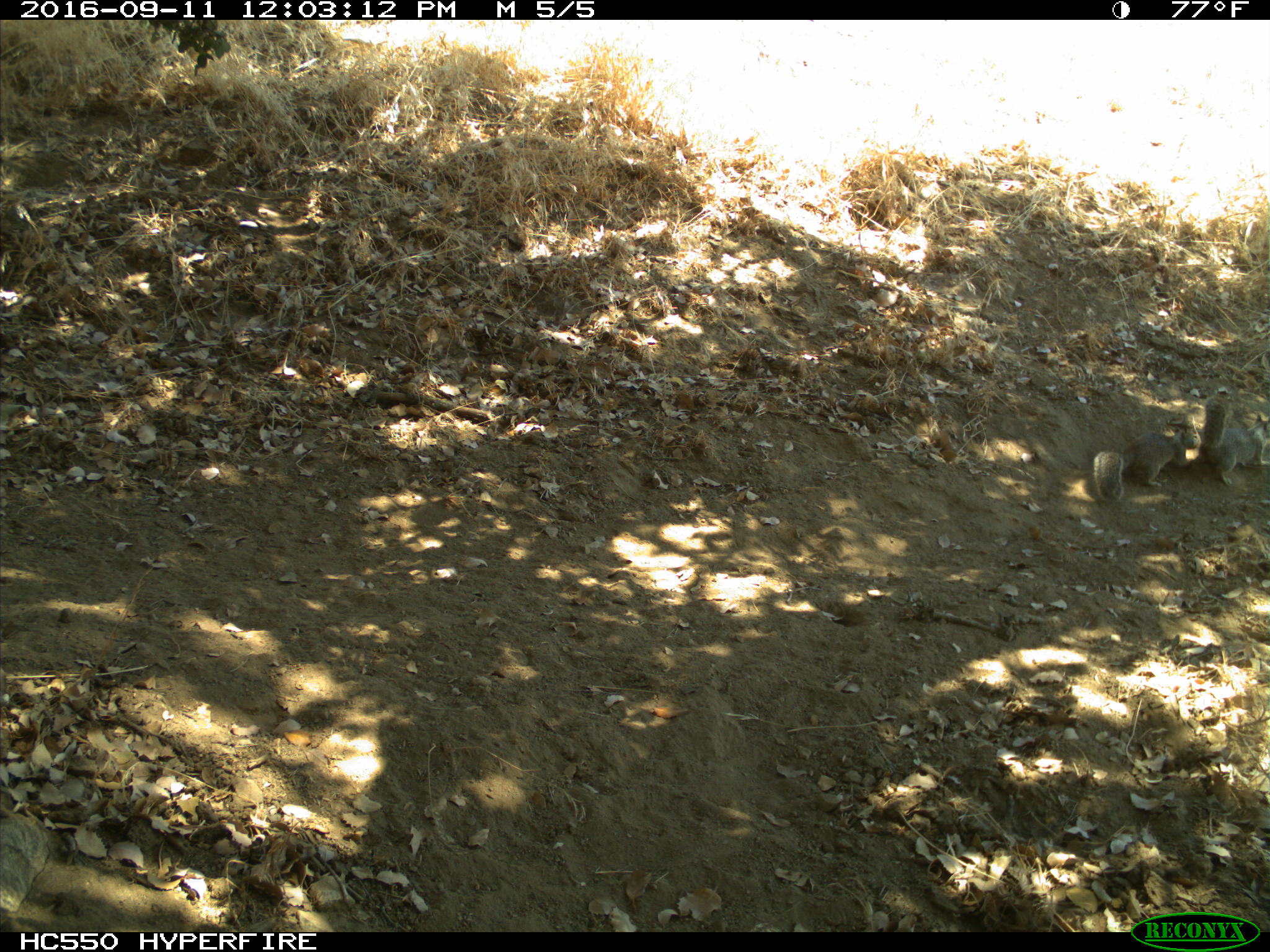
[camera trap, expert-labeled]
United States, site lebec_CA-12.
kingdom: Animalia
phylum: Chordata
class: Mammalia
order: Rodentia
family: Sciuridae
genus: Otospermophilus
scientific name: Otospermophilus beecheyi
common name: california ground squirrel